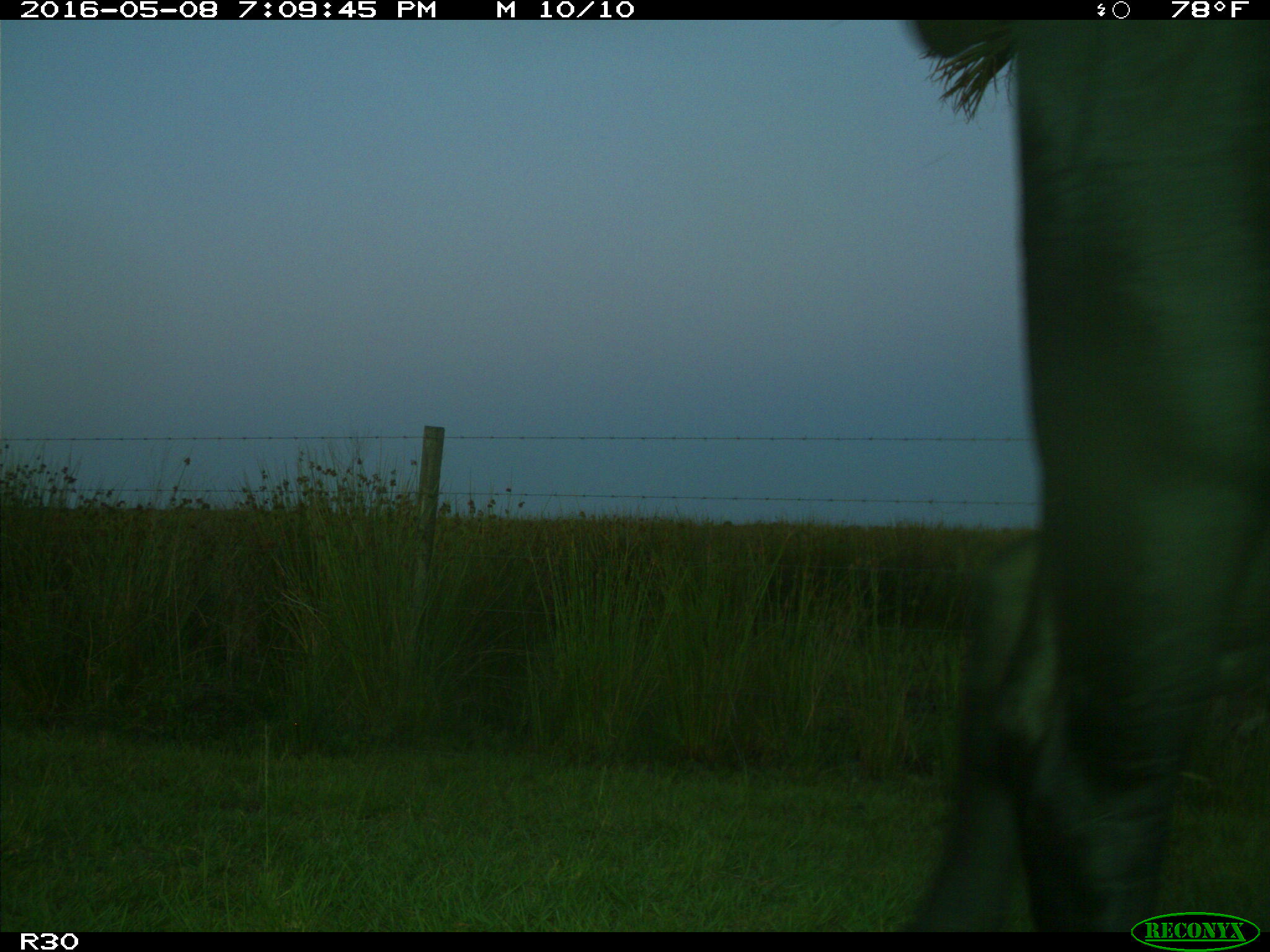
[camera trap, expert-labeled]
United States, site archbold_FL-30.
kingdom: Animalia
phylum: Chordata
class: Mammalia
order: Artiodactyla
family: Bovidae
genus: Bos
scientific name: Bos taurus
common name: domestic cow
Bos taurus (domestic cow).